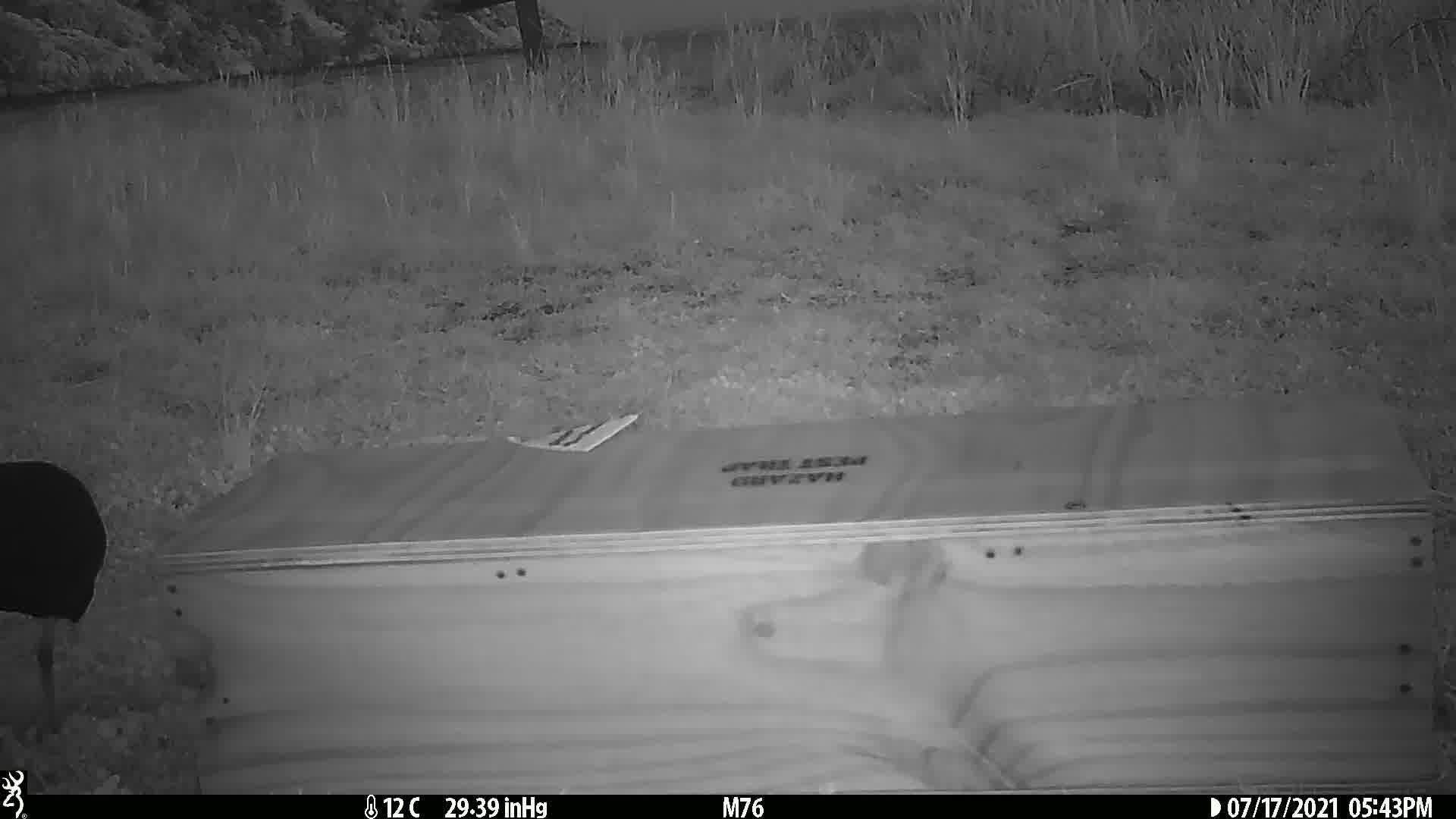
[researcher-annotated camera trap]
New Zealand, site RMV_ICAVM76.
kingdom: Animalia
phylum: Chordata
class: Aves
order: Gruiformes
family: Rallidae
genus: Porphyrio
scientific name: Porphyrio melanotus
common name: australasian swamphen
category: pukeko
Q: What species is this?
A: Pukeko (australasian swamphen) (Porphyrio melanotus).